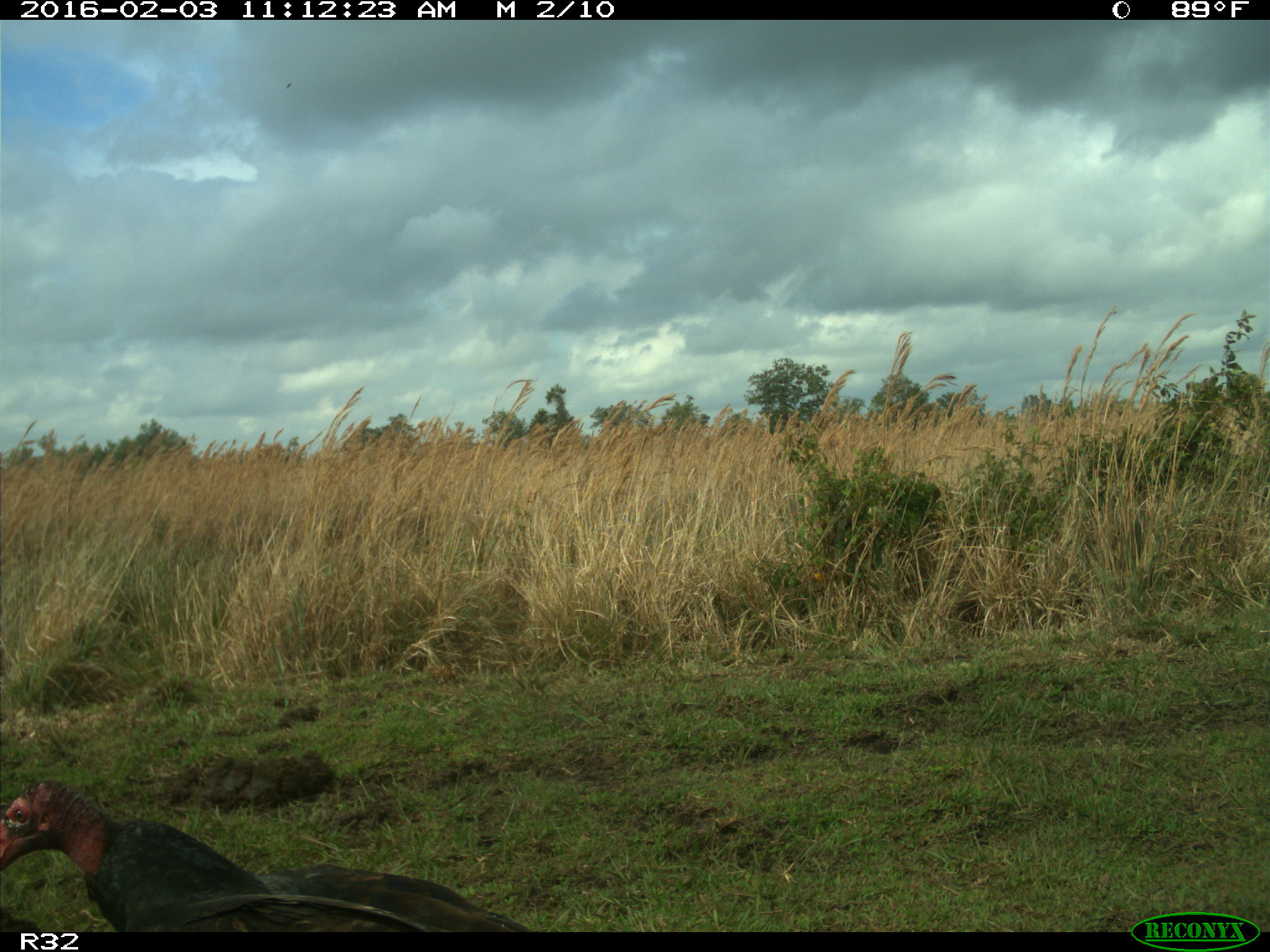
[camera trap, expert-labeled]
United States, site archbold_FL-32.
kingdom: Animalia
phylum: Chordata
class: Aves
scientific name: Aves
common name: birds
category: unidentified bird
Unidentified bird (birds) (Aves).